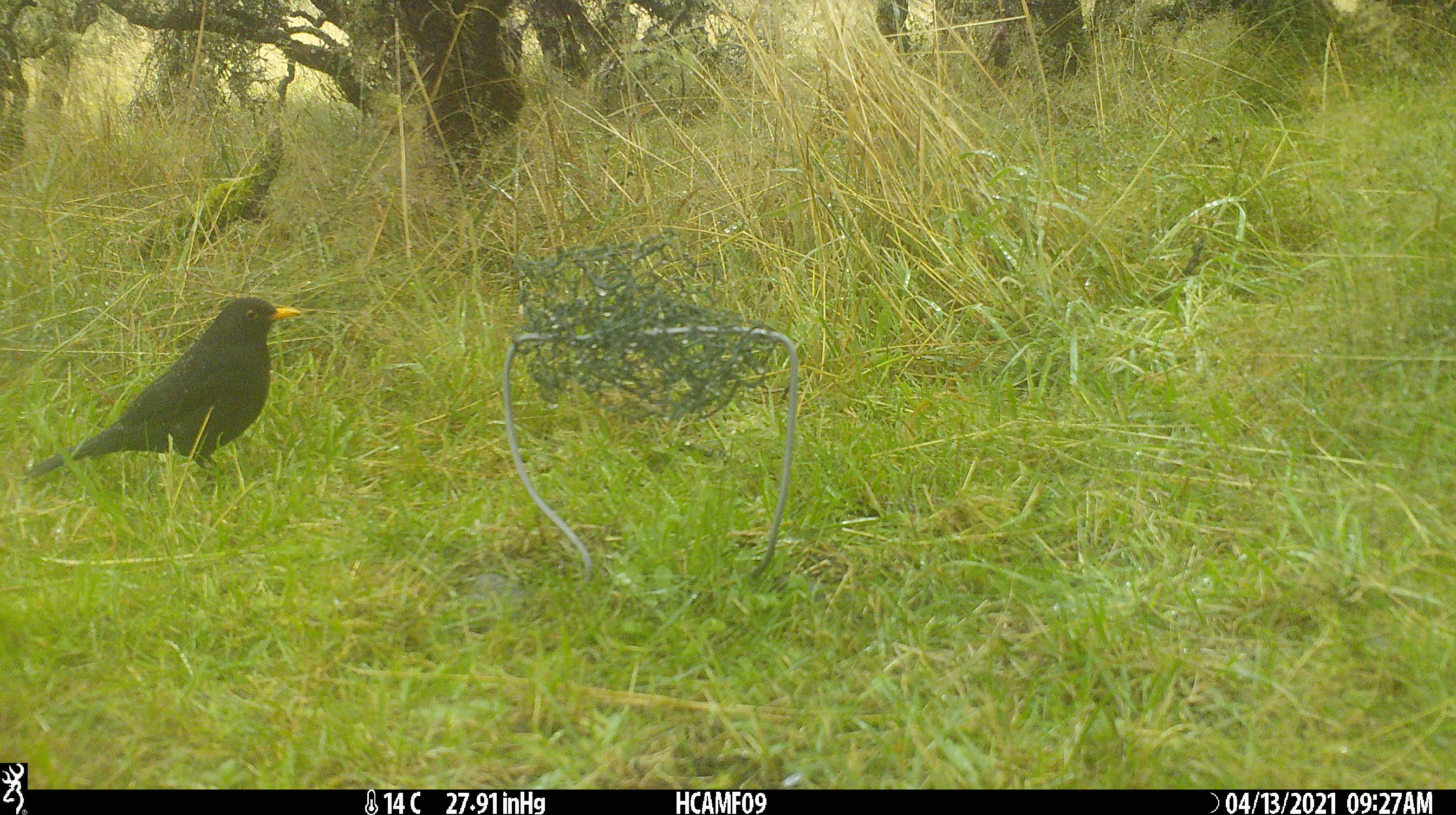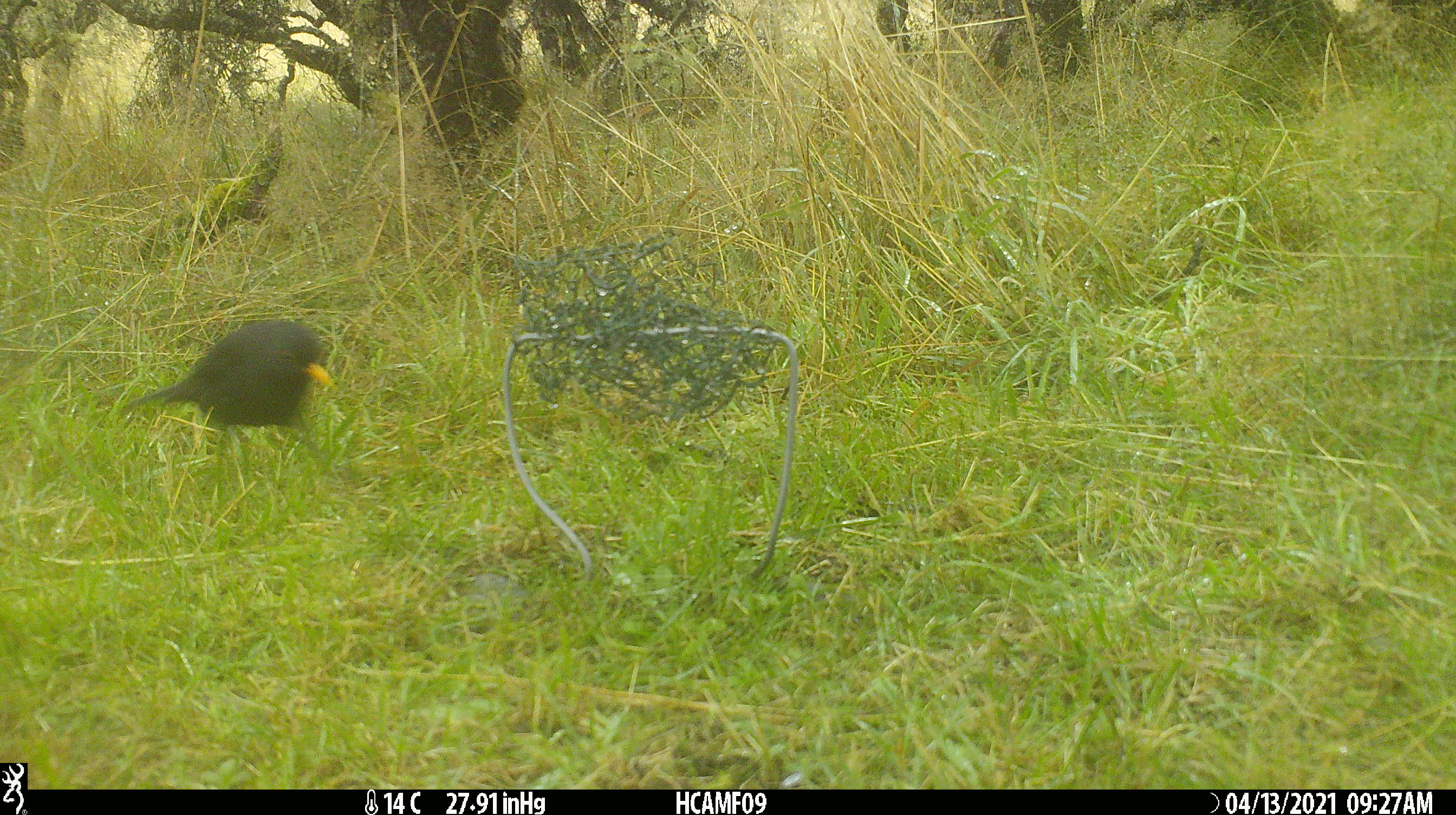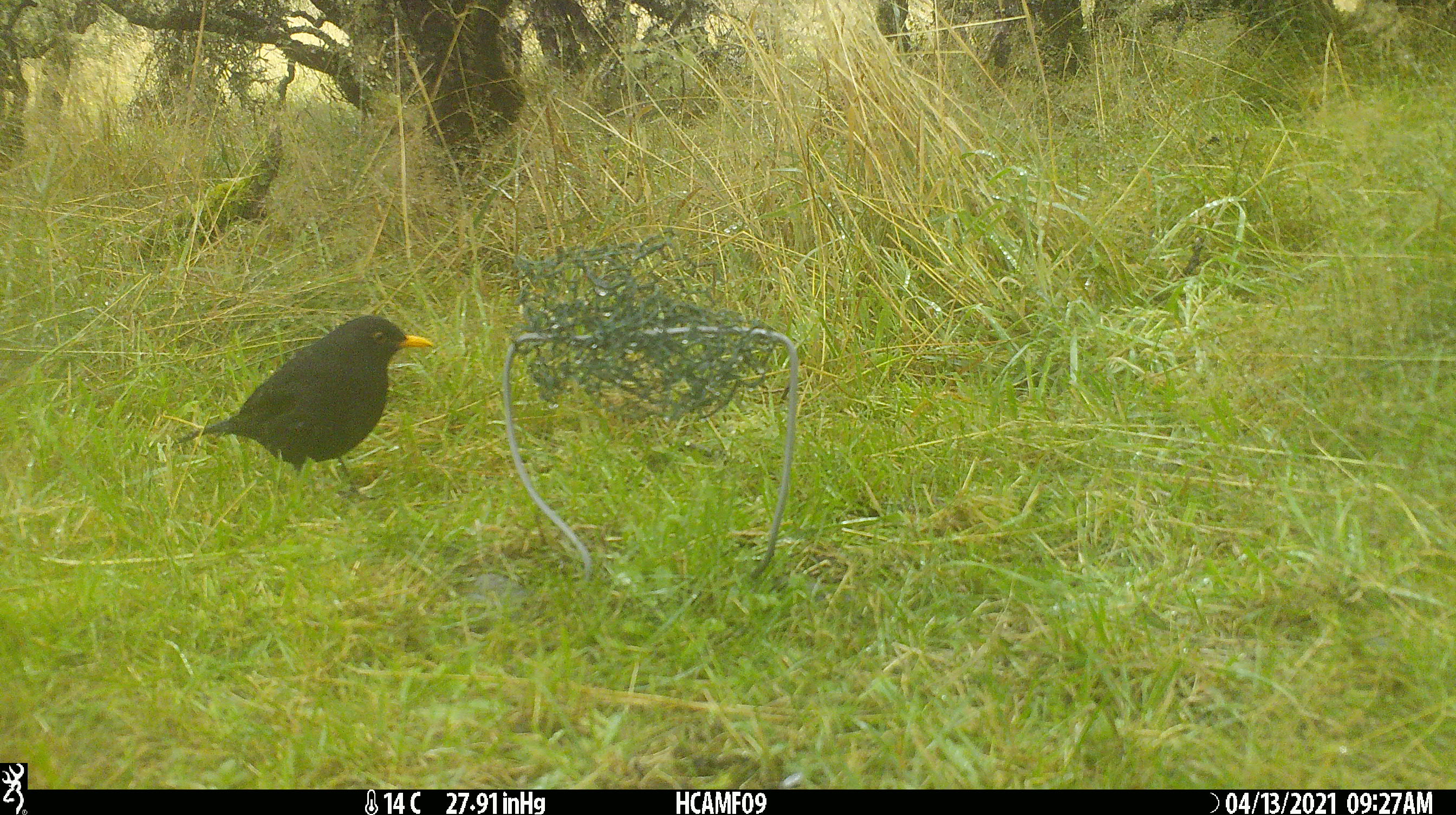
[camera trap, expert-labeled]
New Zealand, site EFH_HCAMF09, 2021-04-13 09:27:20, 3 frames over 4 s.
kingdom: Animalia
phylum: Chordata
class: Aves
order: Passeriformes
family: Turdidae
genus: Turdus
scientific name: Turdus merula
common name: eurasian blackbird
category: blackbird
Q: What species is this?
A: Blackbird (eurasian blackbird) (Turdus merula).